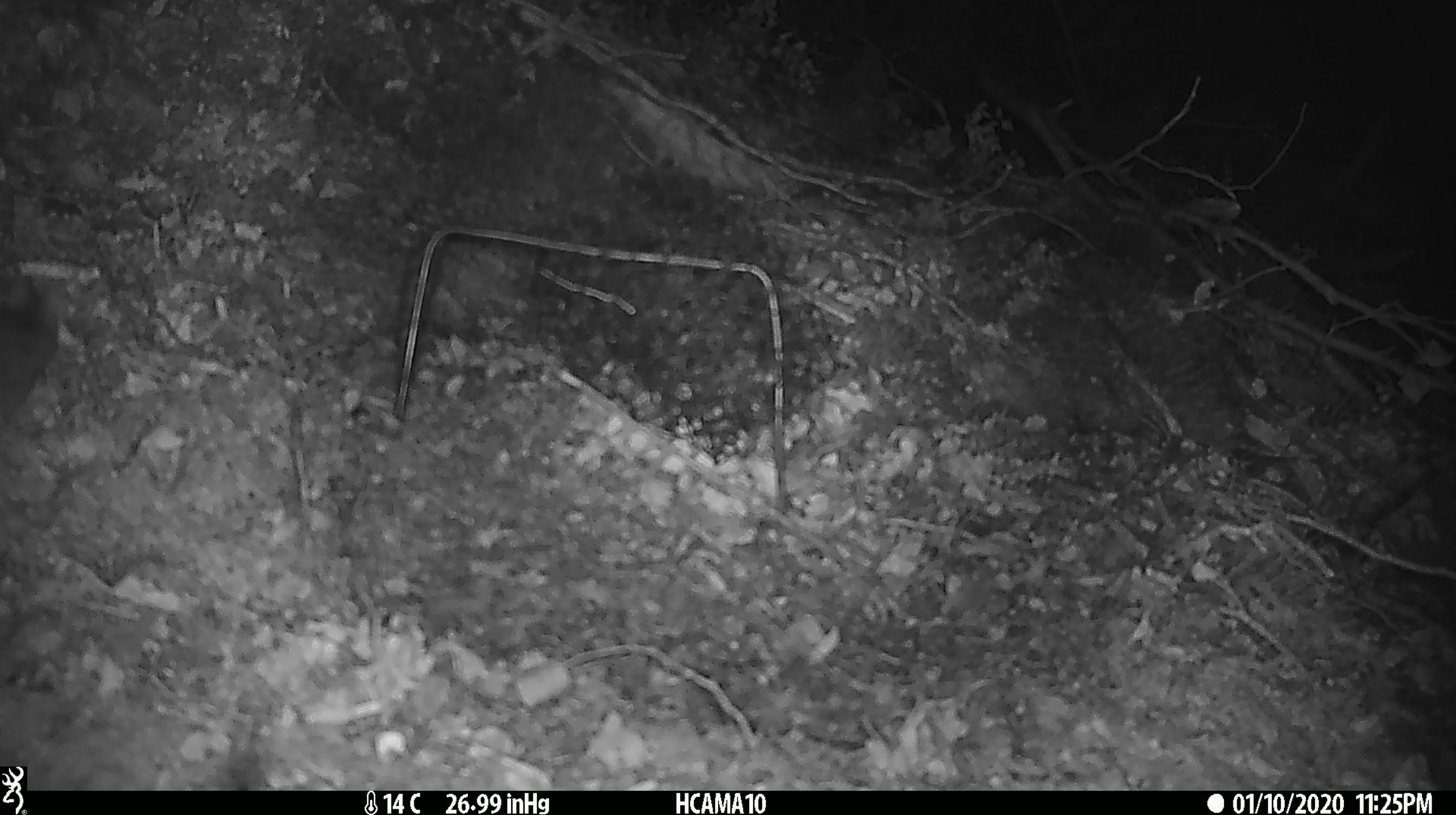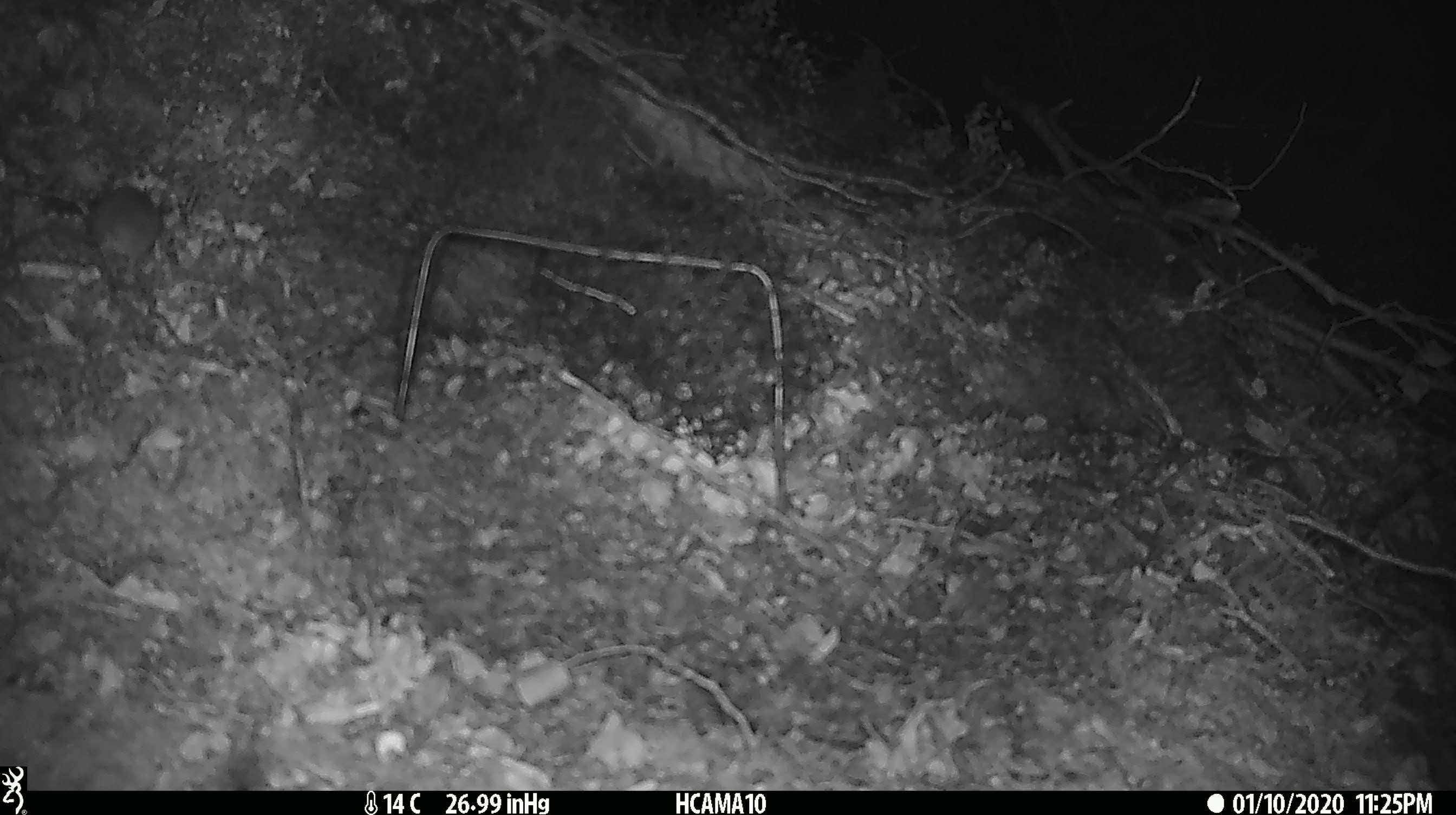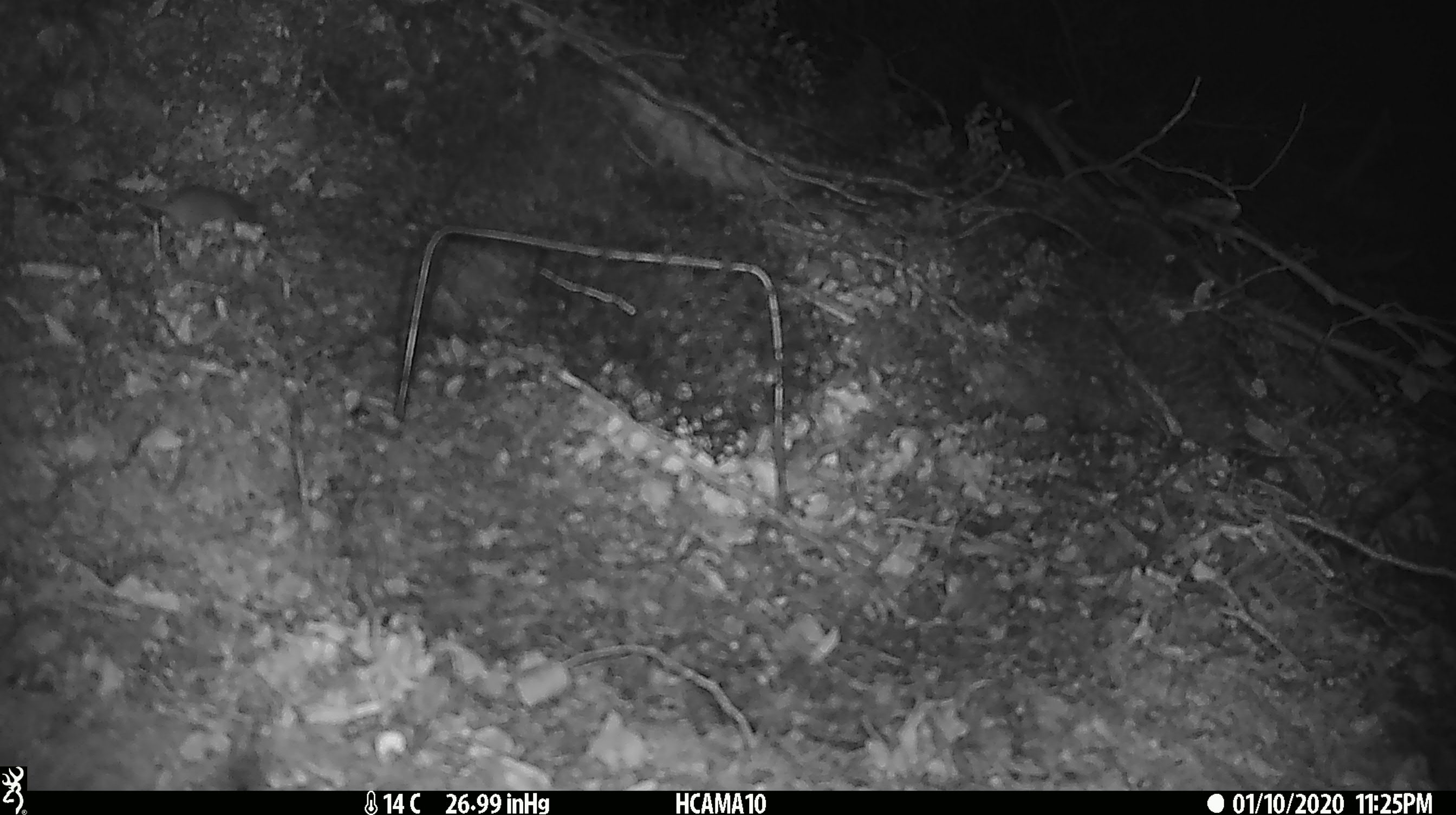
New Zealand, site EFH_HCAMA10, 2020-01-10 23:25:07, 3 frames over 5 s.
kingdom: Animalia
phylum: Chordata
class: Mammalia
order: Rodentia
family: Muridae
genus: Mus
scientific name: Mus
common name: mouse